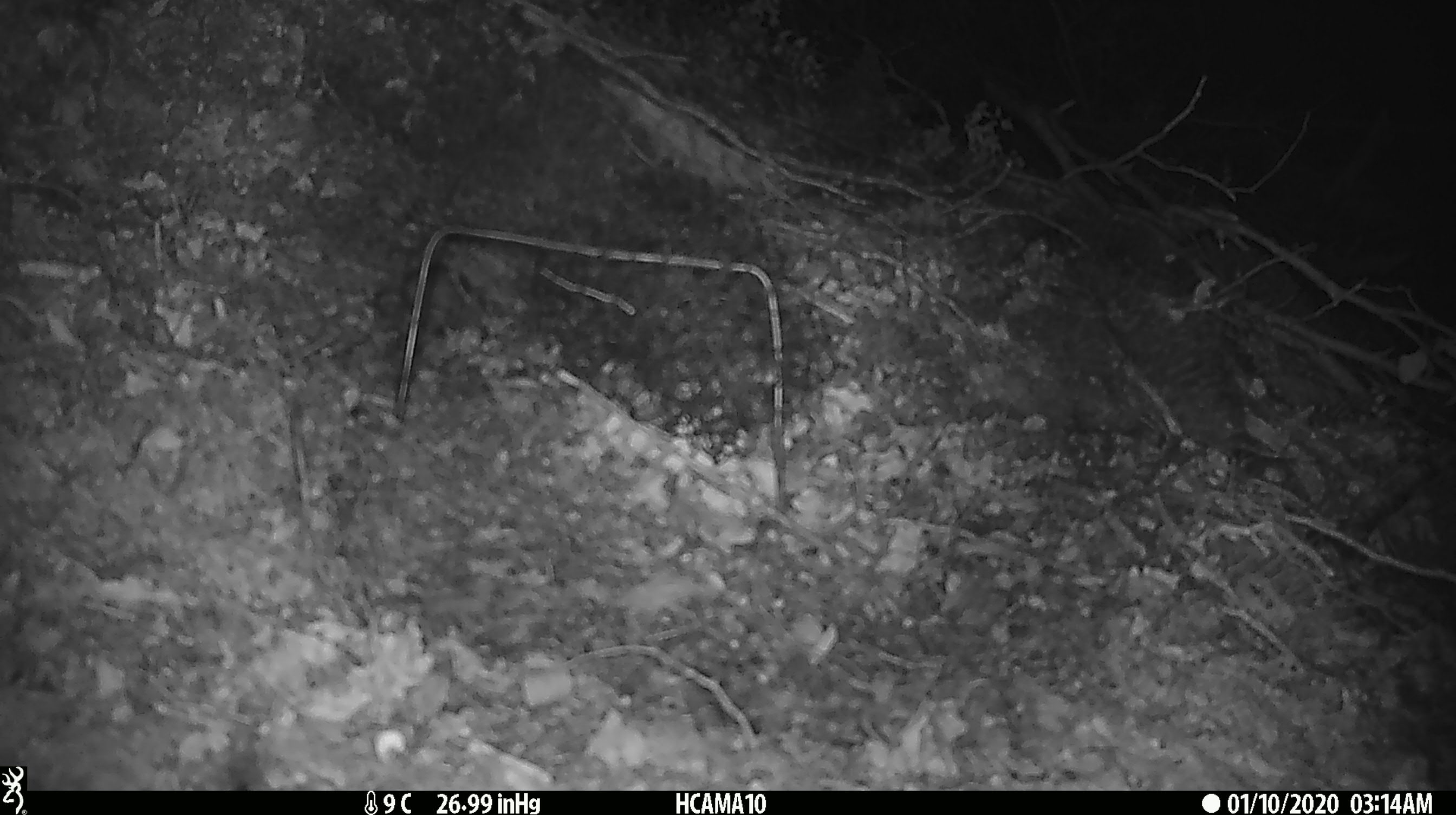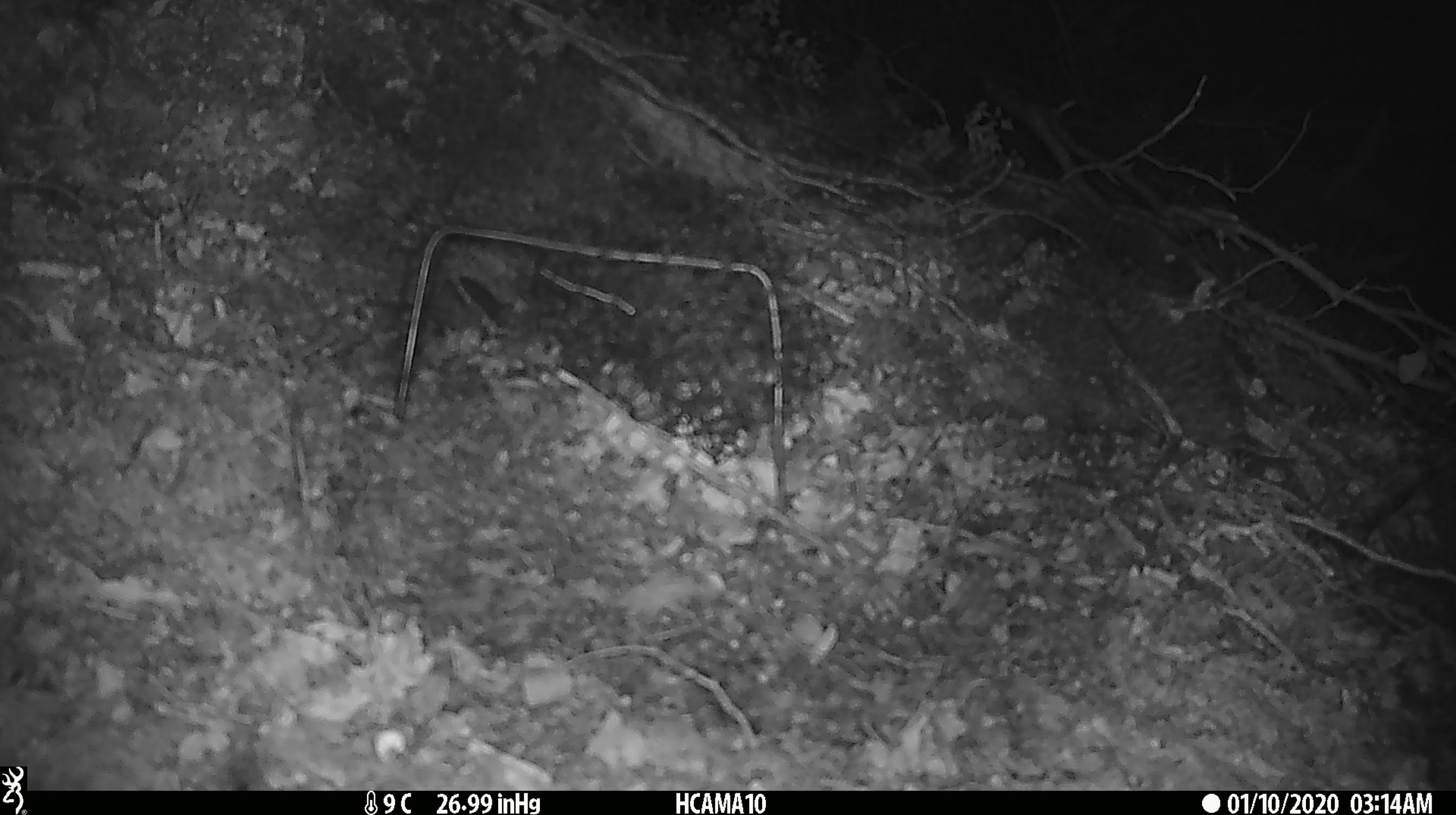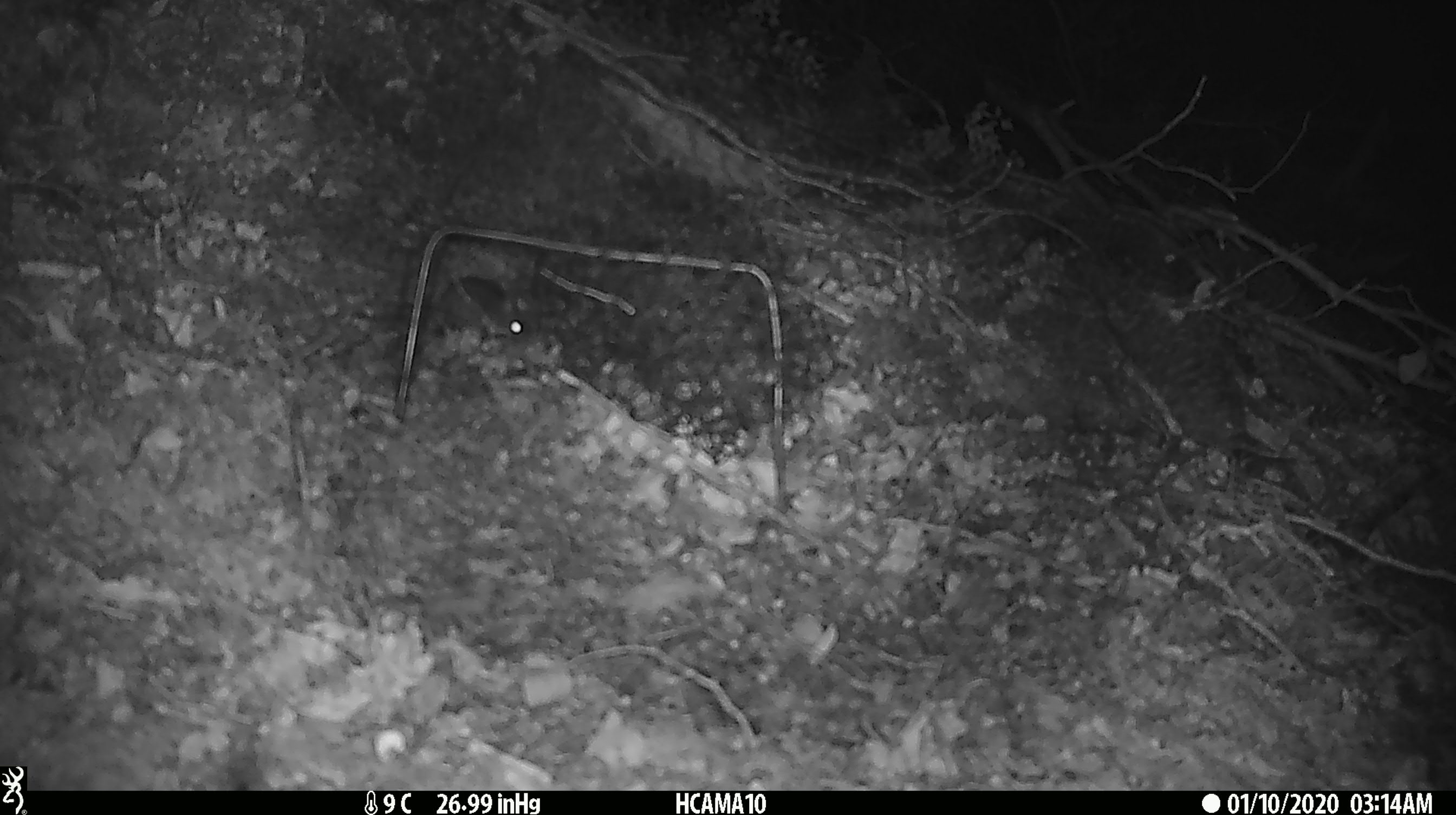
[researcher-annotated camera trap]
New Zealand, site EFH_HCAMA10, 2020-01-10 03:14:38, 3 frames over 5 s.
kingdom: Animalia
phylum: Chordata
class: Mammalia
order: Rodentia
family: Muridae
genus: Mus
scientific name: Mus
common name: mouse